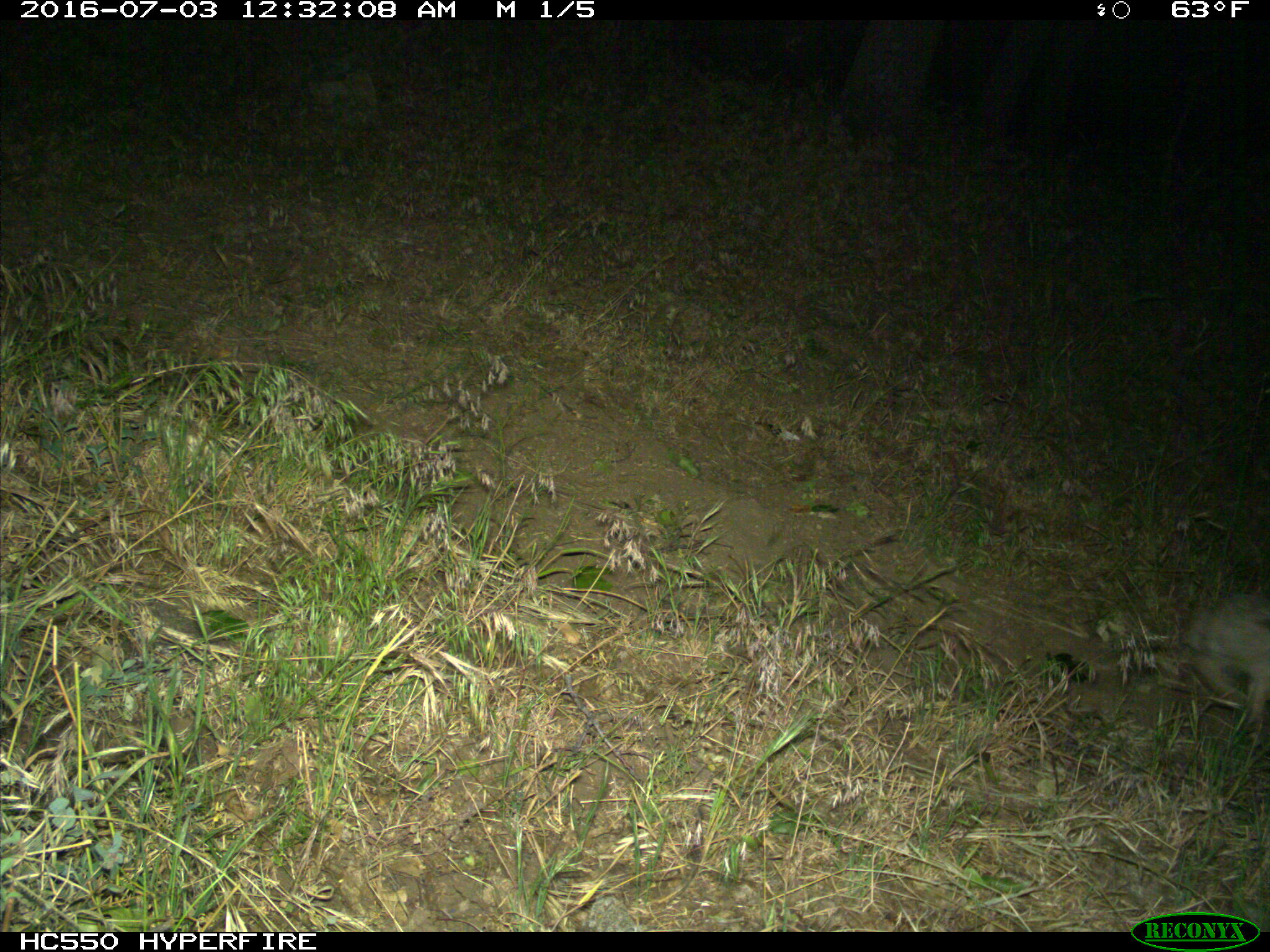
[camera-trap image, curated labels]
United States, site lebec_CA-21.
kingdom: Animalia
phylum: Chordata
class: Mammalia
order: Lagomorpha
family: Leporidae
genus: Lepus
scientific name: Lepus californicus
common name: black-tailed jackrabbit